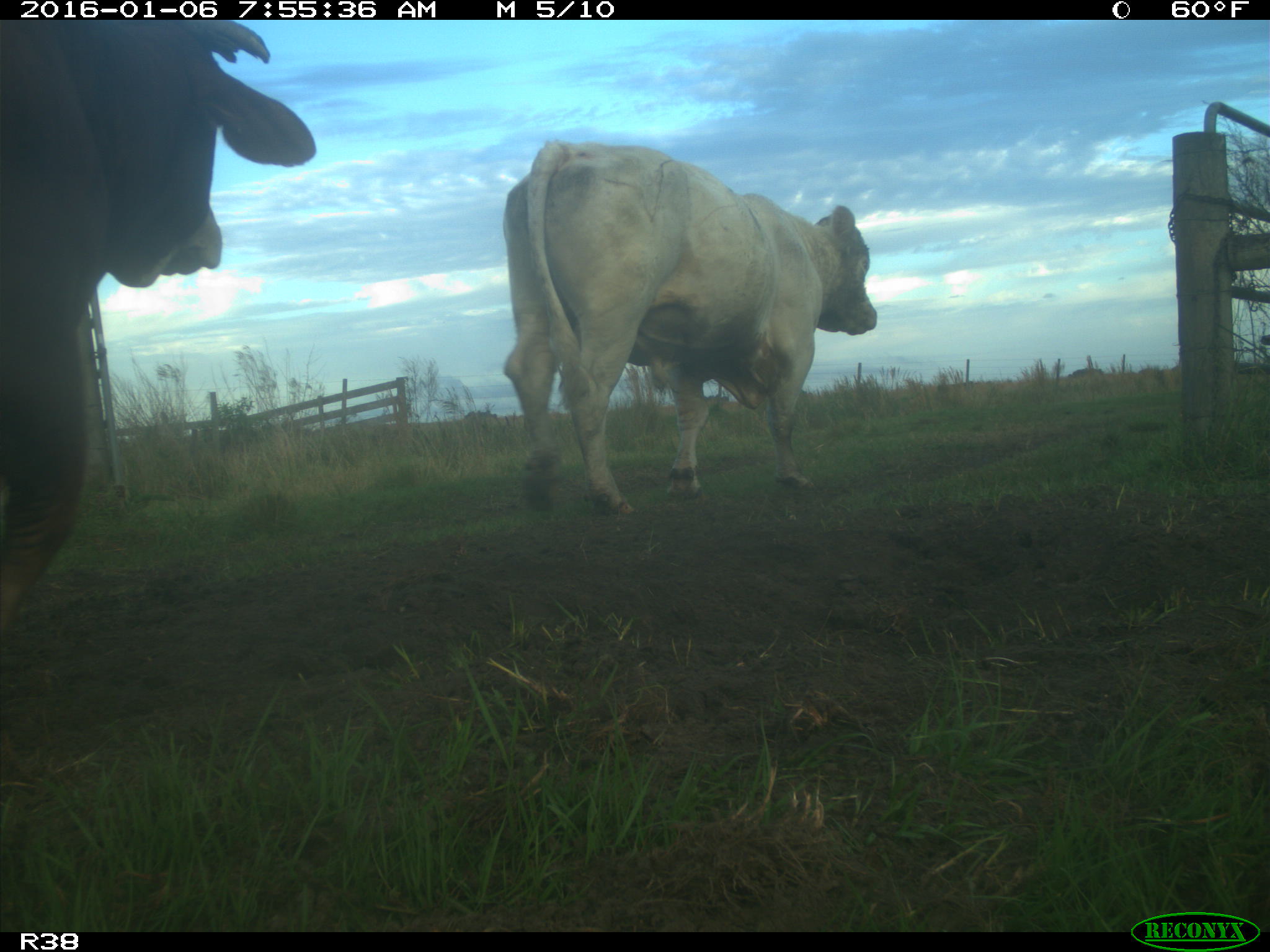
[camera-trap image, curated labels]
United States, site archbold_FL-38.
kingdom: Animalia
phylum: Chordata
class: Mammalia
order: Artiodactyla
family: Bovidae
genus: Bos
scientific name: Bos taurus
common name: domestic cow